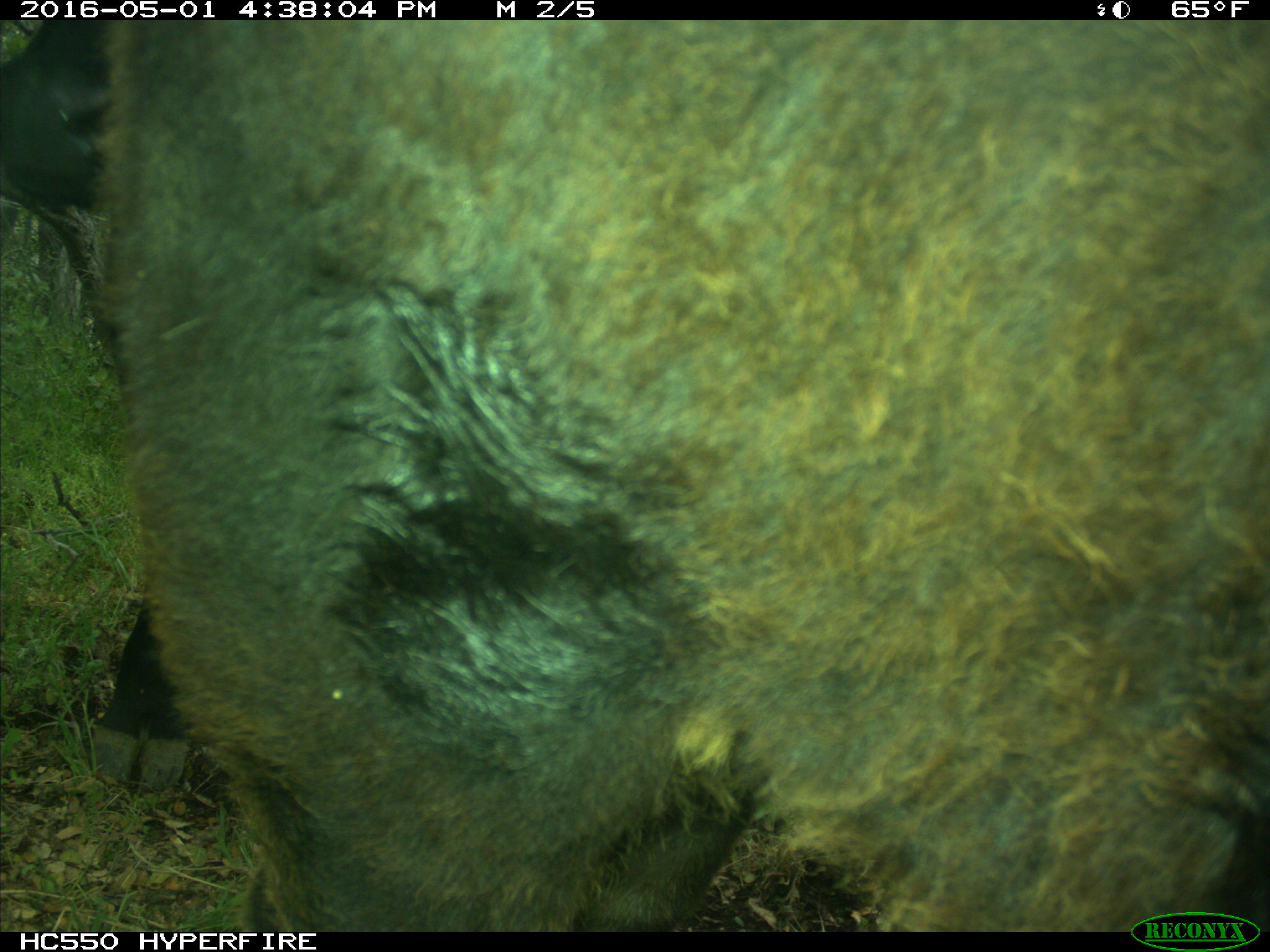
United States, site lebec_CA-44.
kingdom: Animalia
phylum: Chordata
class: Mammalia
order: Artiodactyla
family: Bovidae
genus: Bos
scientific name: Bos taurus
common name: domestic cow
Bos taurus (domestic cow).